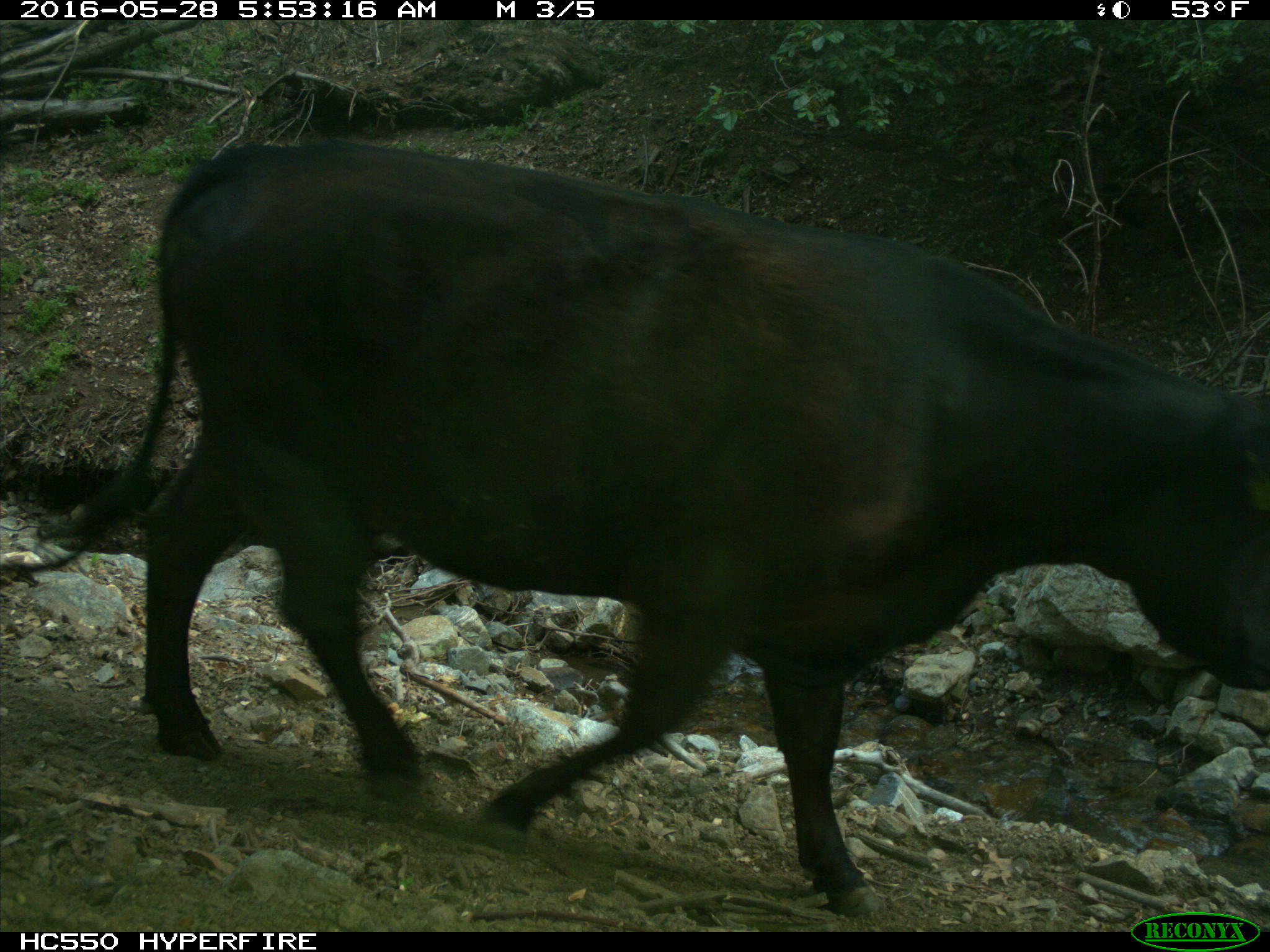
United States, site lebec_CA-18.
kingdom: Animalia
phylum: Chordata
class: Mammalia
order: Artiodactyla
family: Bovidae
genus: Bos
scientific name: Bos taurus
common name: domestic cow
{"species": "Bos taurus (domestic cow)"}